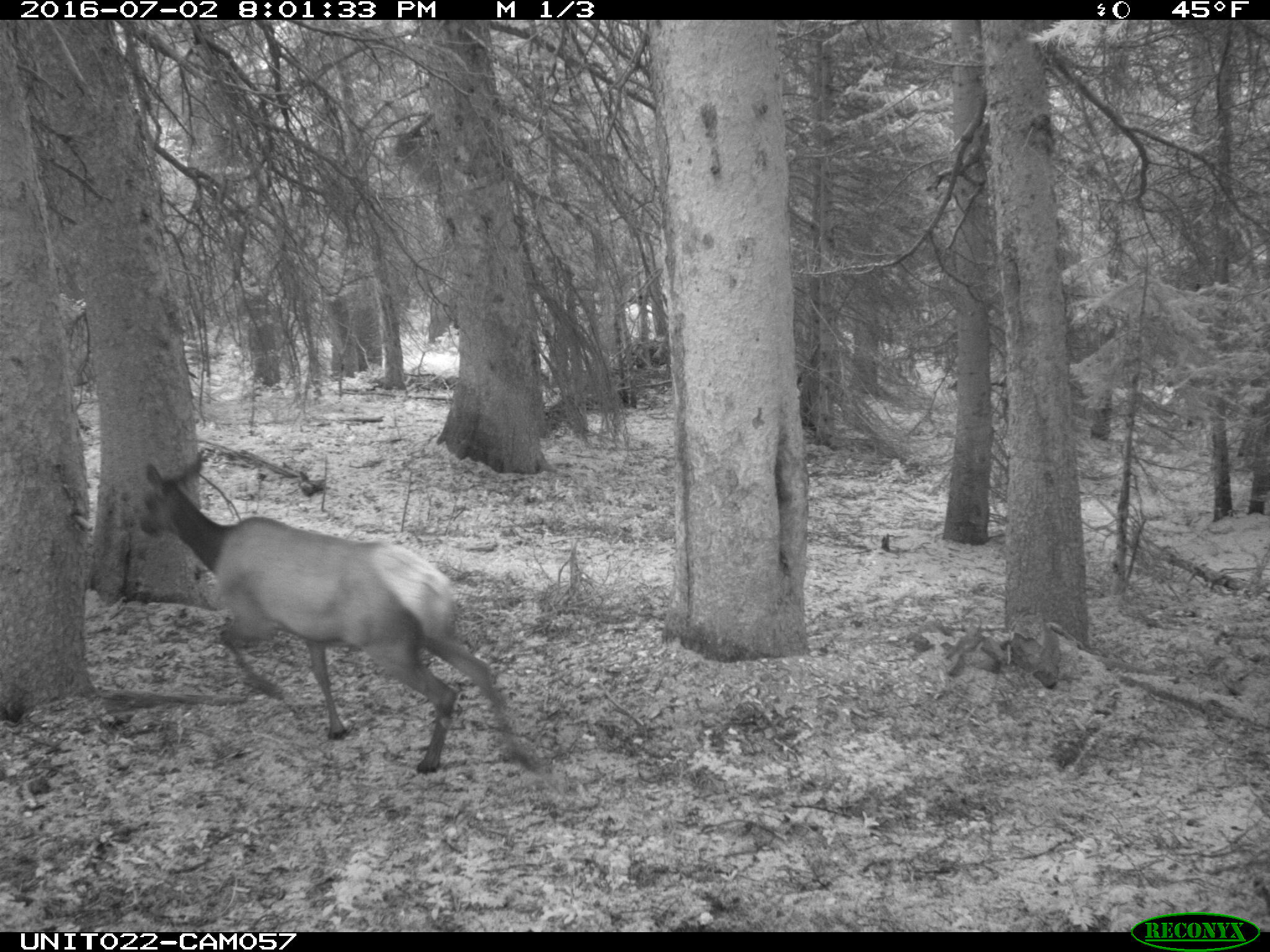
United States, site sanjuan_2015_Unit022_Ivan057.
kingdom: Animalia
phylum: Chordata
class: Mammalia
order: Artiodactyla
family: Cervidae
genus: Cervus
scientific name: Cervus elaphus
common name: red deer